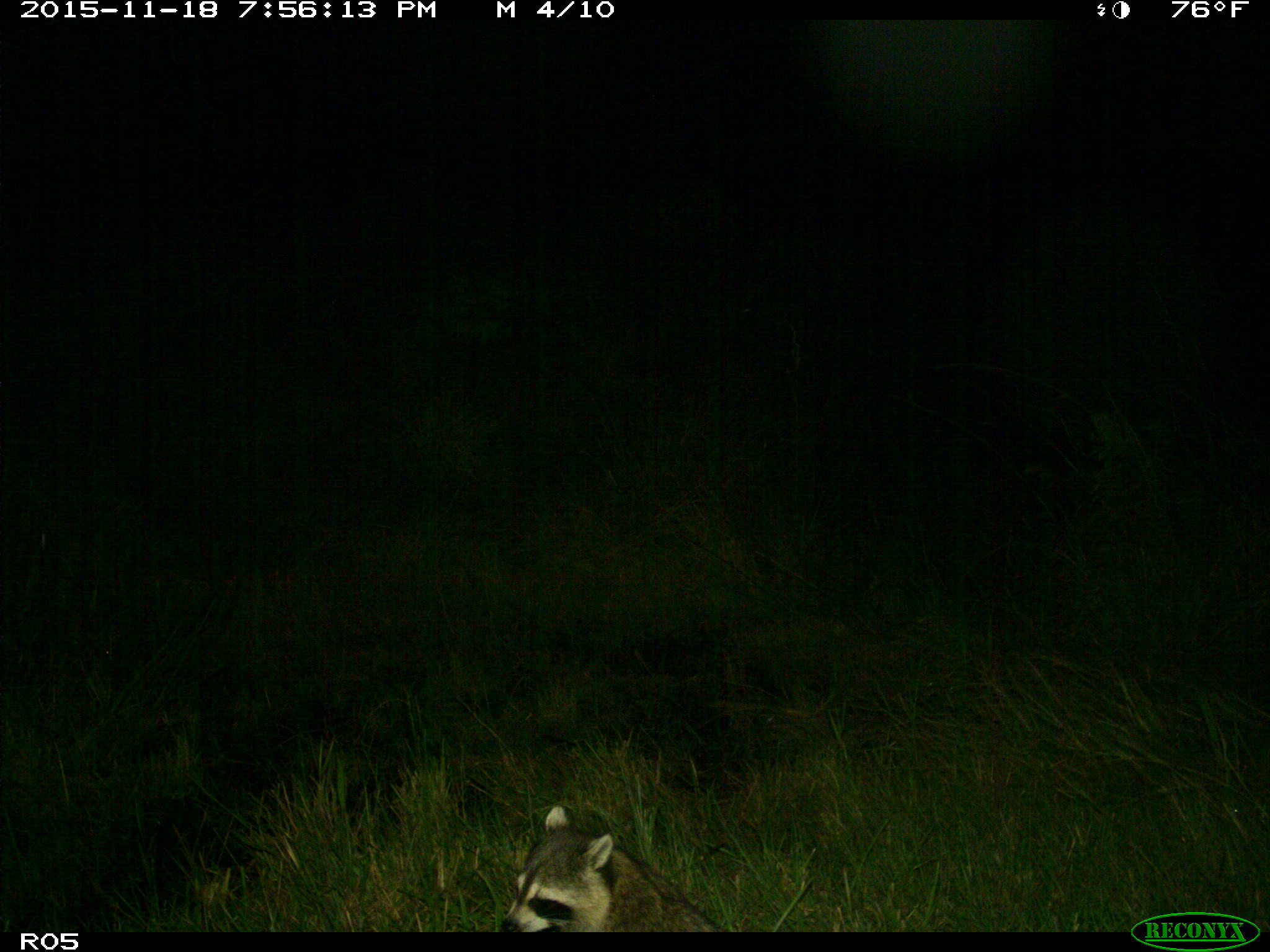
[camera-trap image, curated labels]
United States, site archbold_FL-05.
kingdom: Animalia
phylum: Chordata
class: Mammalia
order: Carnivora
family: Procyonidae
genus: Procyon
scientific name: Procyon lotor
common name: common raccoon